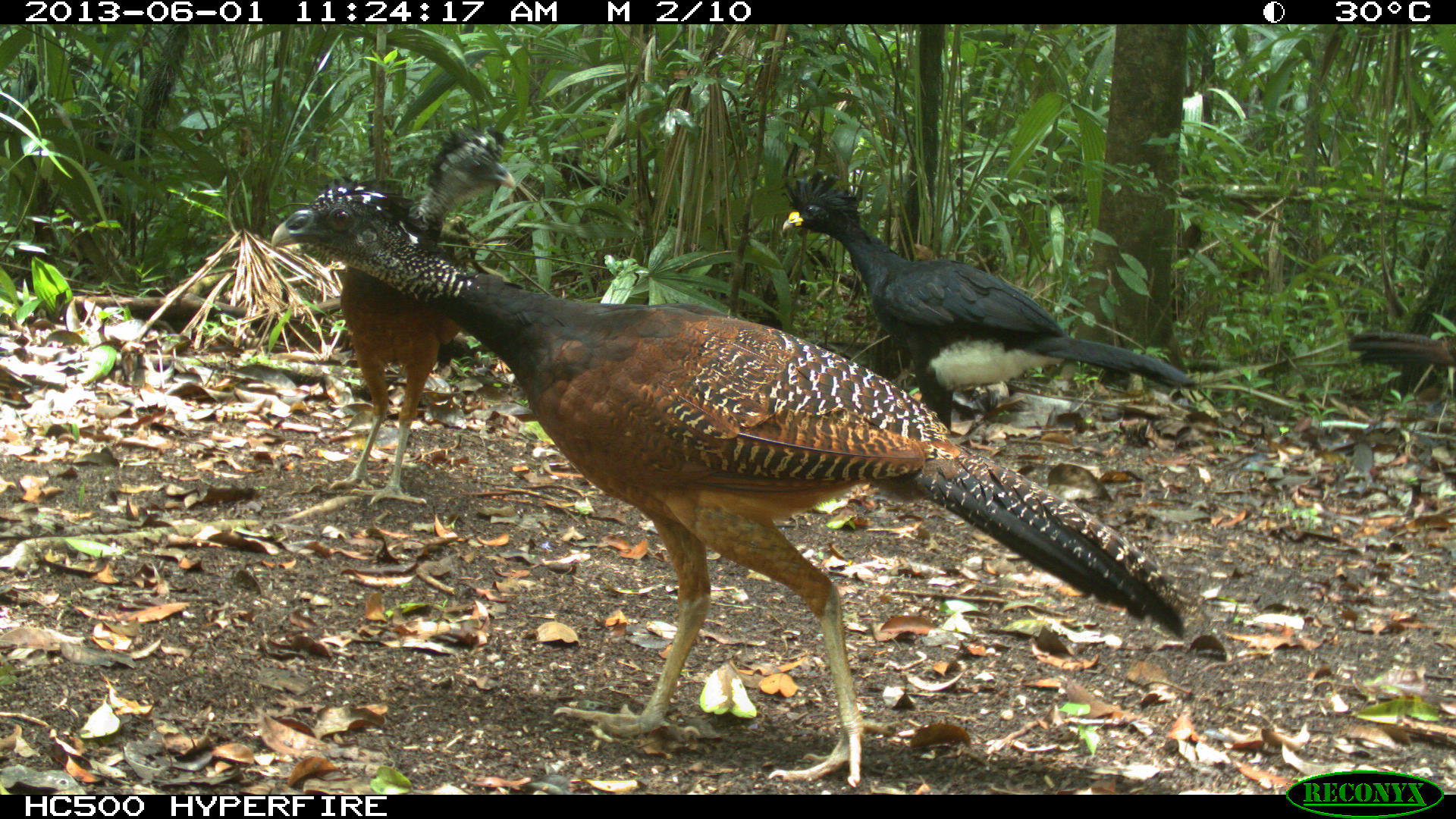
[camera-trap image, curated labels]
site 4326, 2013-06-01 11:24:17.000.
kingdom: Animalia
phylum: Chordata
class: Aves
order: Galliformes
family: Cracidae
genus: Crax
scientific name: Crax rubra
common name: great curassow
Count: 4.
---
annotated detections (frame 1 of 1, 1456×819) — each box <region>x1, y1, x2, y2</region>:
crax rubra: <region>264, 174, 1184, 785</region>; <region>776, 166, 1194, 428</region>; <region>325, 122, 514, 500</region>; <region>1348, 326, 1456, 403</region>